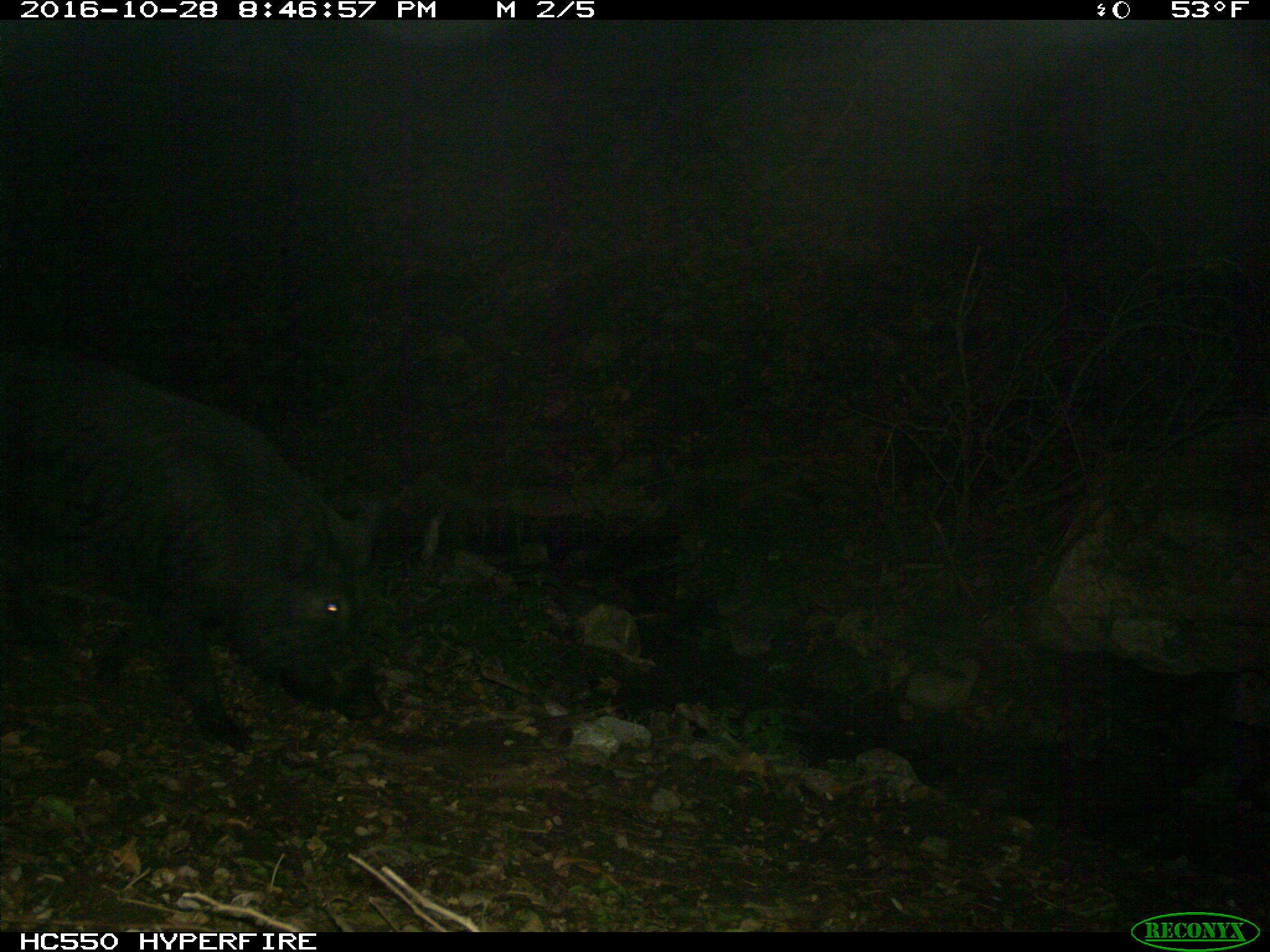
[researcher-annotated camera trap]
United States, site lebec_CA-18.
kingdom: Animalia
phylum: Chordata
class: Mammalia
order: Artiodactyla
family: Suidae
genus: Sus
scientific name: Sus scrofa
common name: wild boar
Sus scrofa (wild boar).